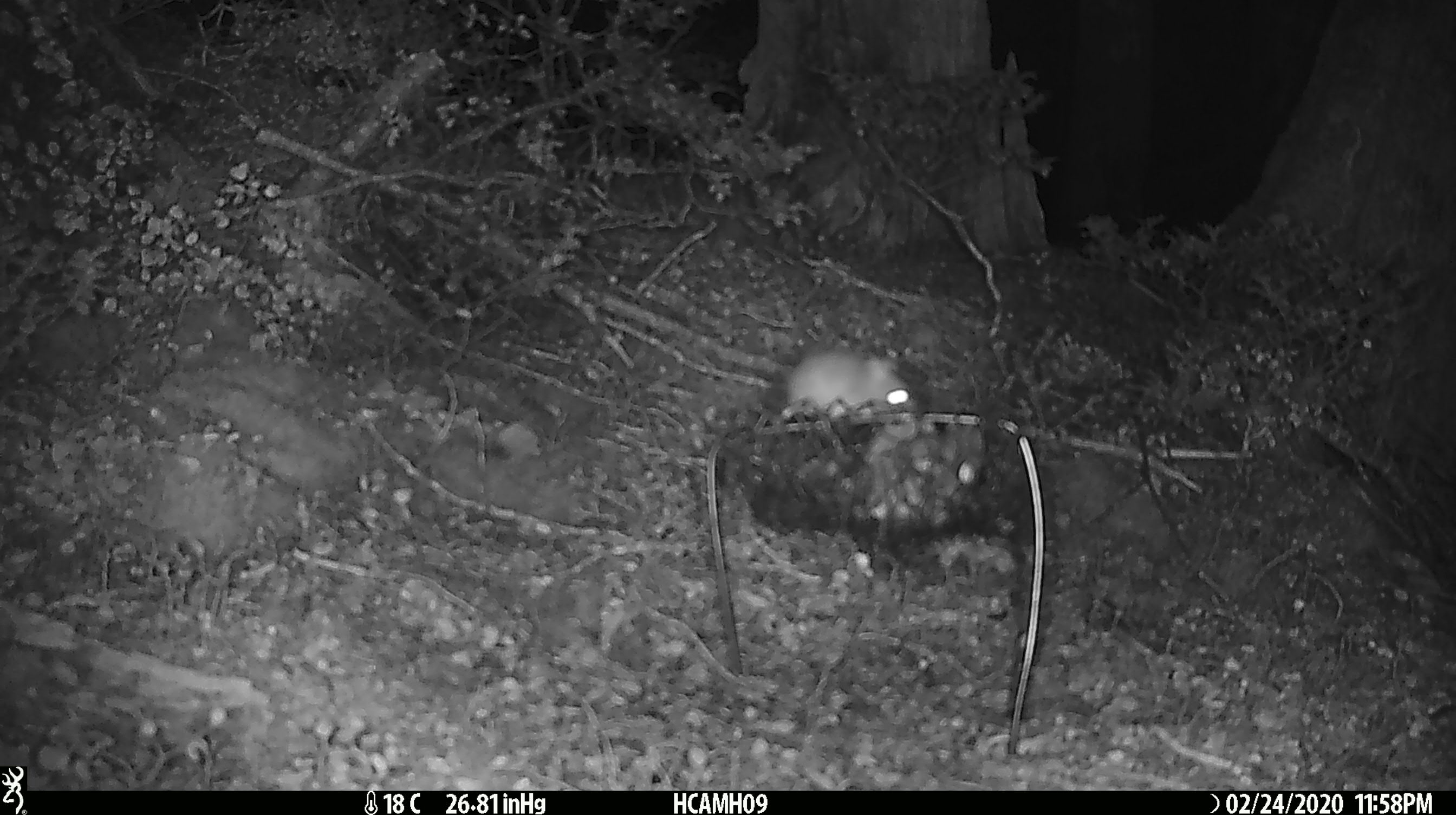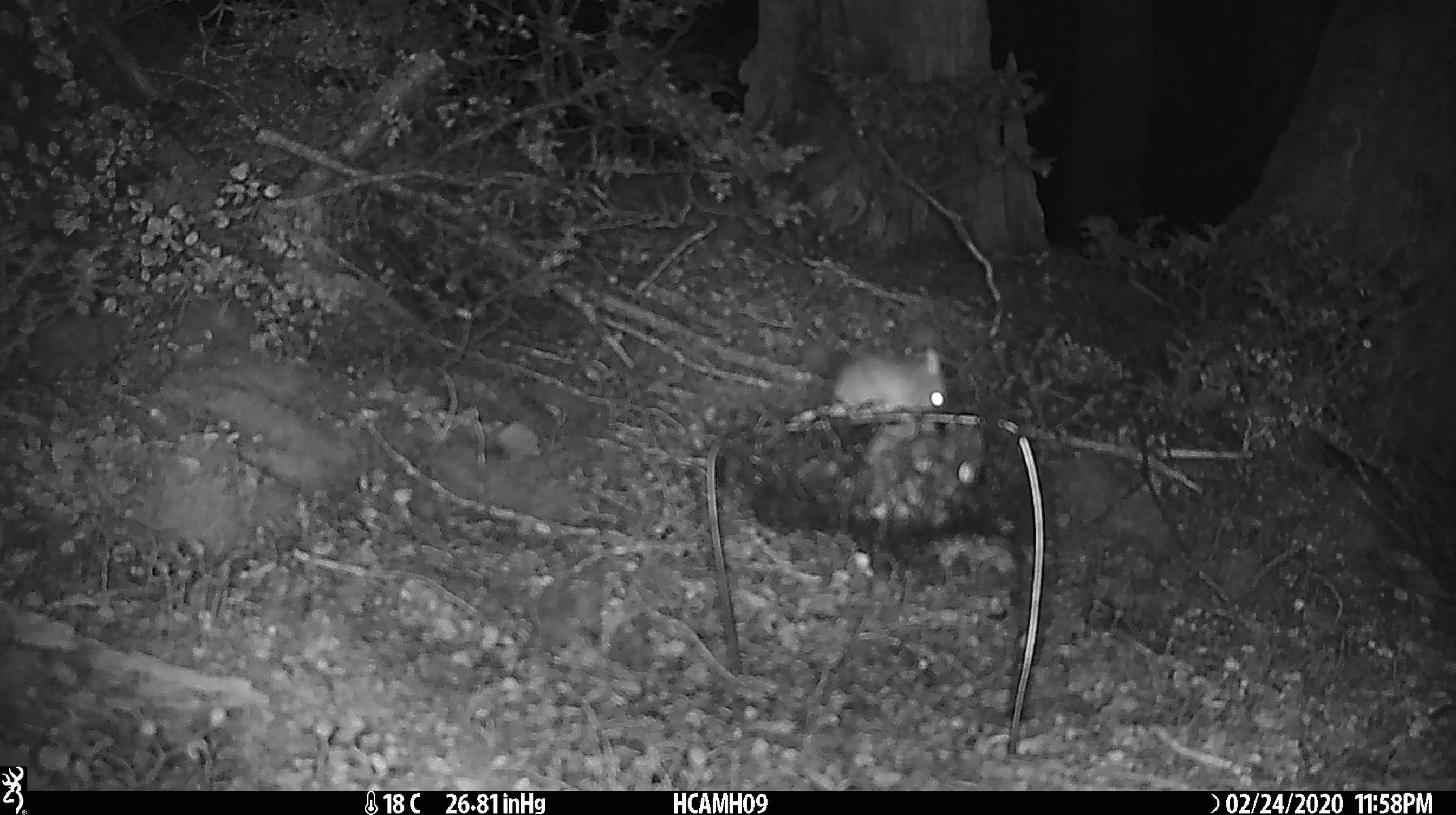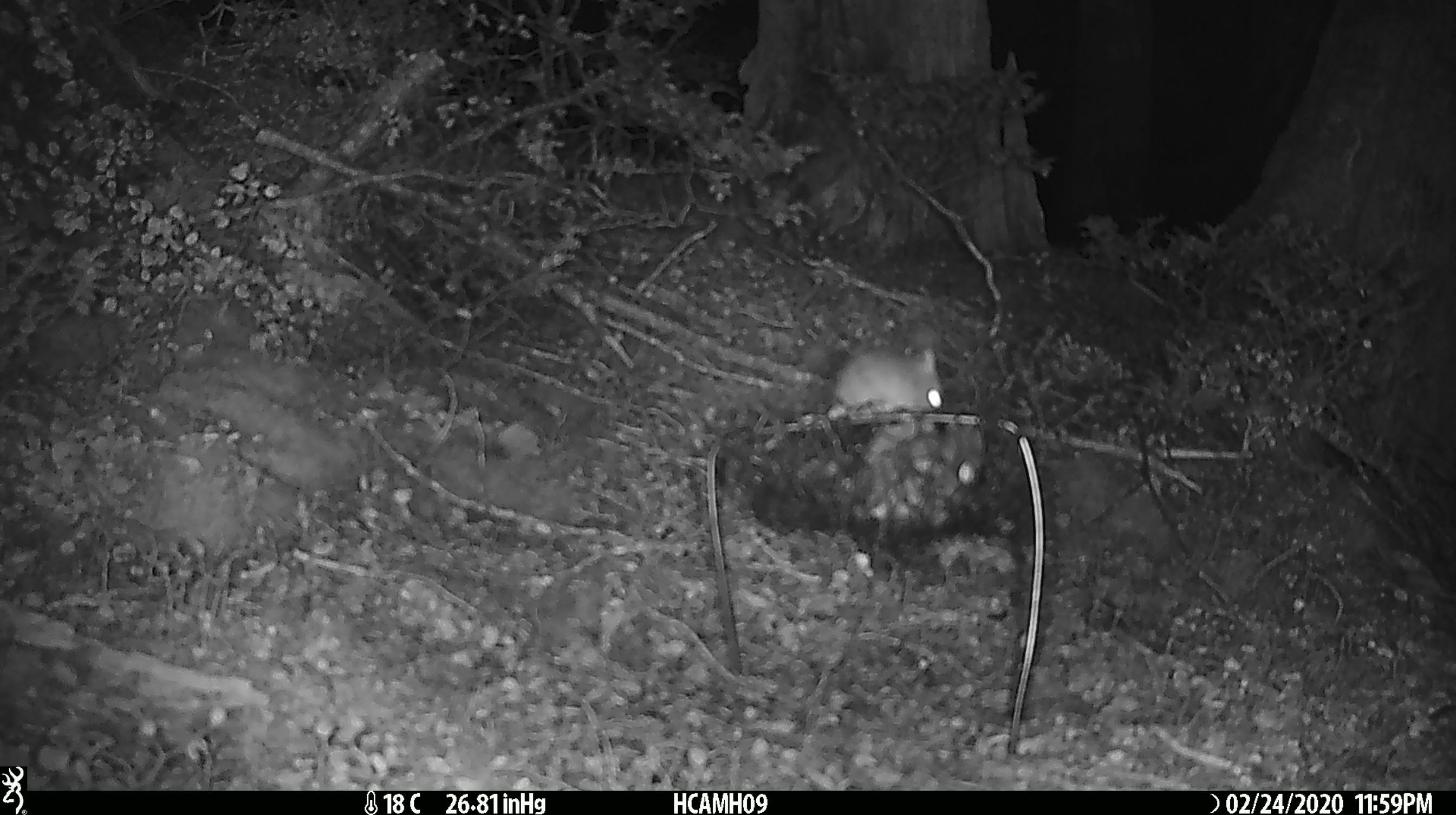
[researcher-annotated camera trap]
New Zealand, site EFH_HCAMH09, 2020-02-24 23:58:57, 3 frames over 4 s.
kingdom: Animalia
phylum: Chordata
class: Mammalia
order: Rodentia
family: Muridae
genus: Mus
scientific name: Mus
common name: mouse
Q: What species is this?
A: Mouse (Mus).